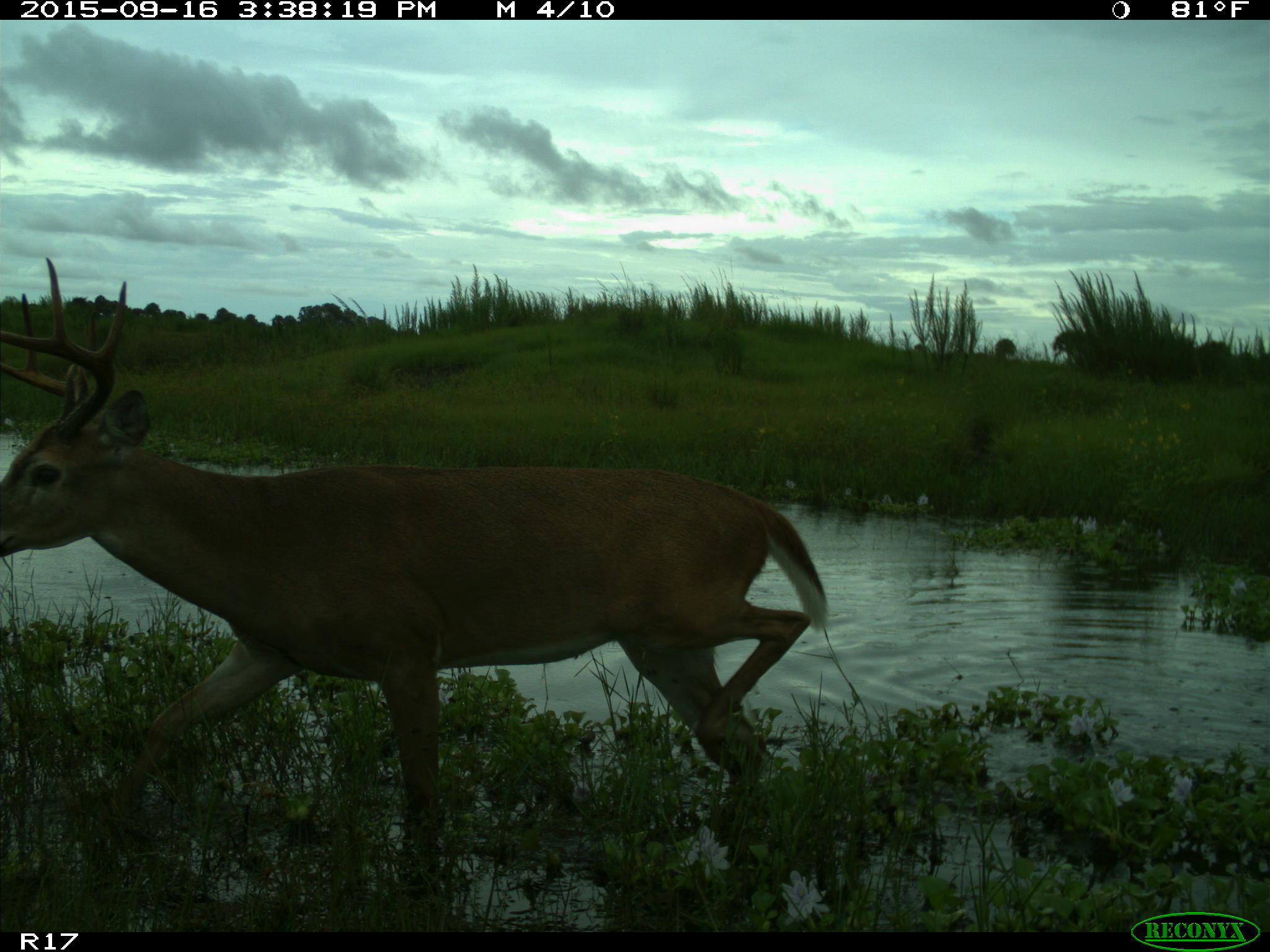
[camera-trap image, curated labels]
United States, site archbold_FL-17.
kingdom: Animalia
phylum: Chordata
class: Mammalia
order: Artiodactyla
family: Cervidae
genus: Odocoileus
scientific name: Odocoileus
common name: deer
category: unidentified deer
Unidentified deer (deer) (Odocoileus).